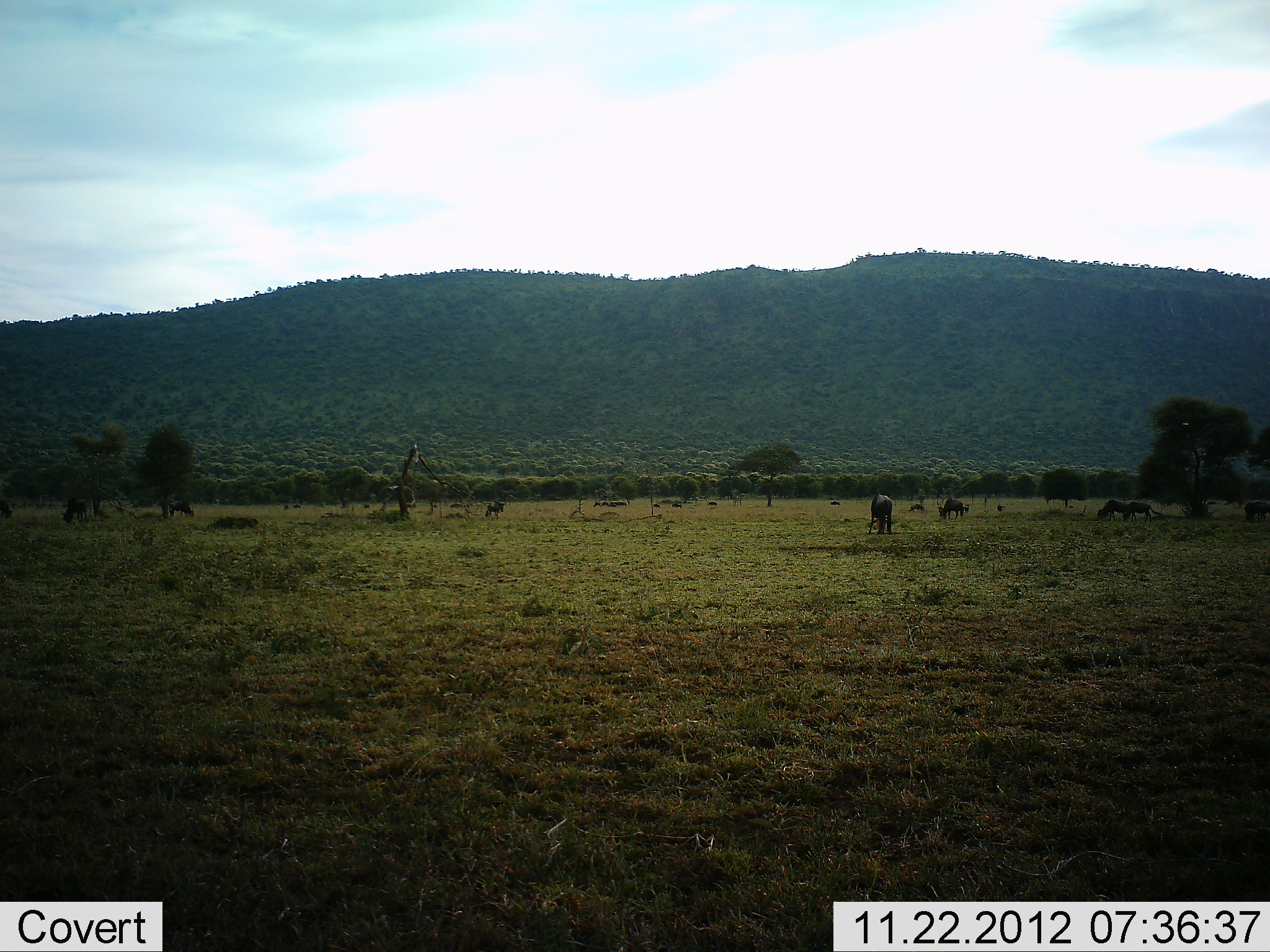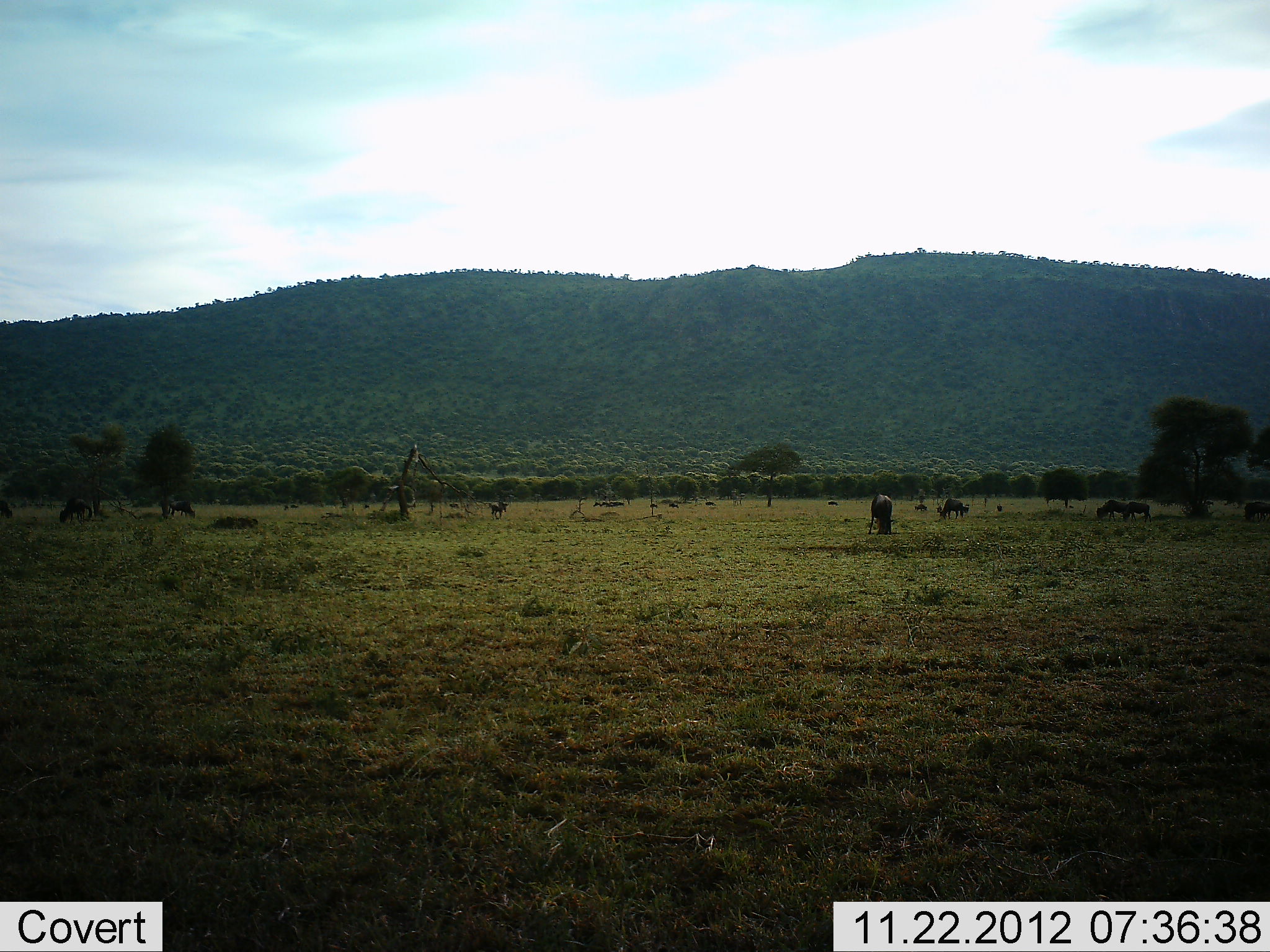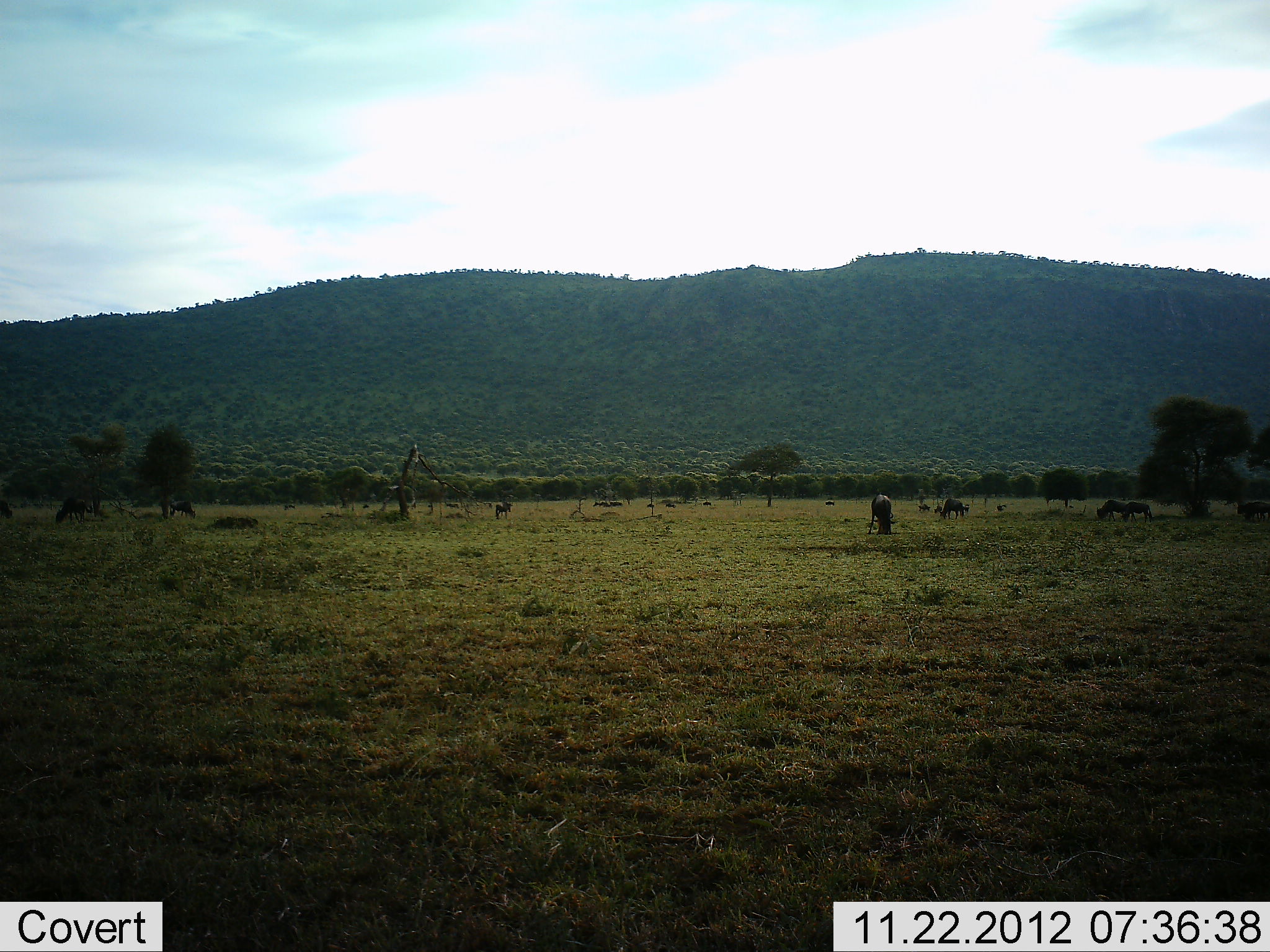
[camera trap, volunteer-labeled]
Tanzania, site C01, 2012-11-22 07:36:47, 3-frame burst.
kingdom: Animalia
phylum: Chordata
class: Mammalia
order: Artiodactyla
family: Bovidae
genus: Connochaetes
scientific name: Connochaetes taurinus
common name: blue wildebeest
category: wildebeest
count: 11-50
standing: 55%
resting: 15%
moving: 55%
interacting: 5%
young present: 5%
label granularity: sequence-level